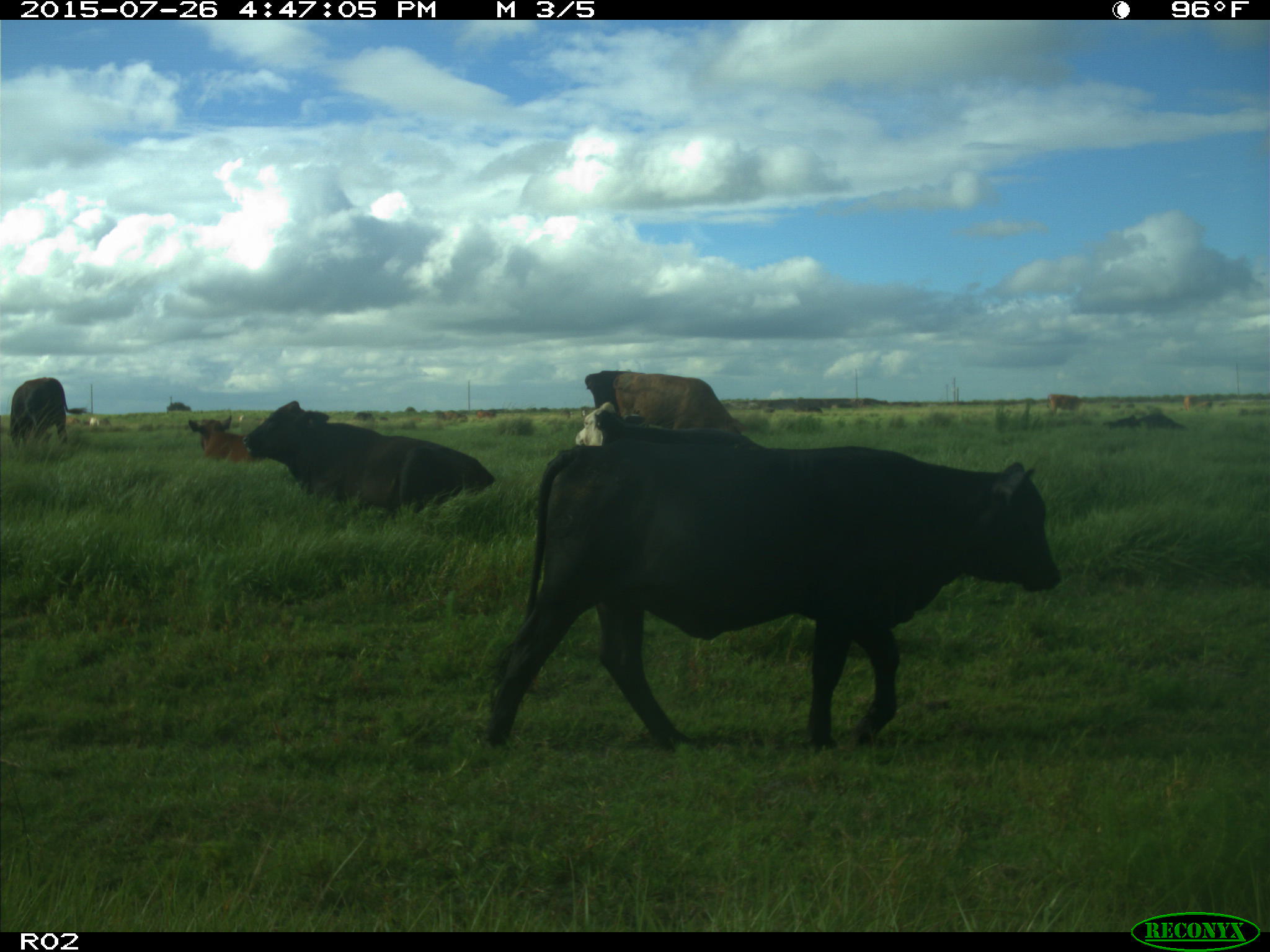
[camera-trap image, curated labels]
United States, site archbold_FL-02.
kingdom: Animalia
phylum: Chordata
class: Mammalia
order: Artiodactyla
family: Bovidae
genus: Bos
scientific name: Bos taurus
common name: domestic cow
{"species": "Bos taurus (domestic cow)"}